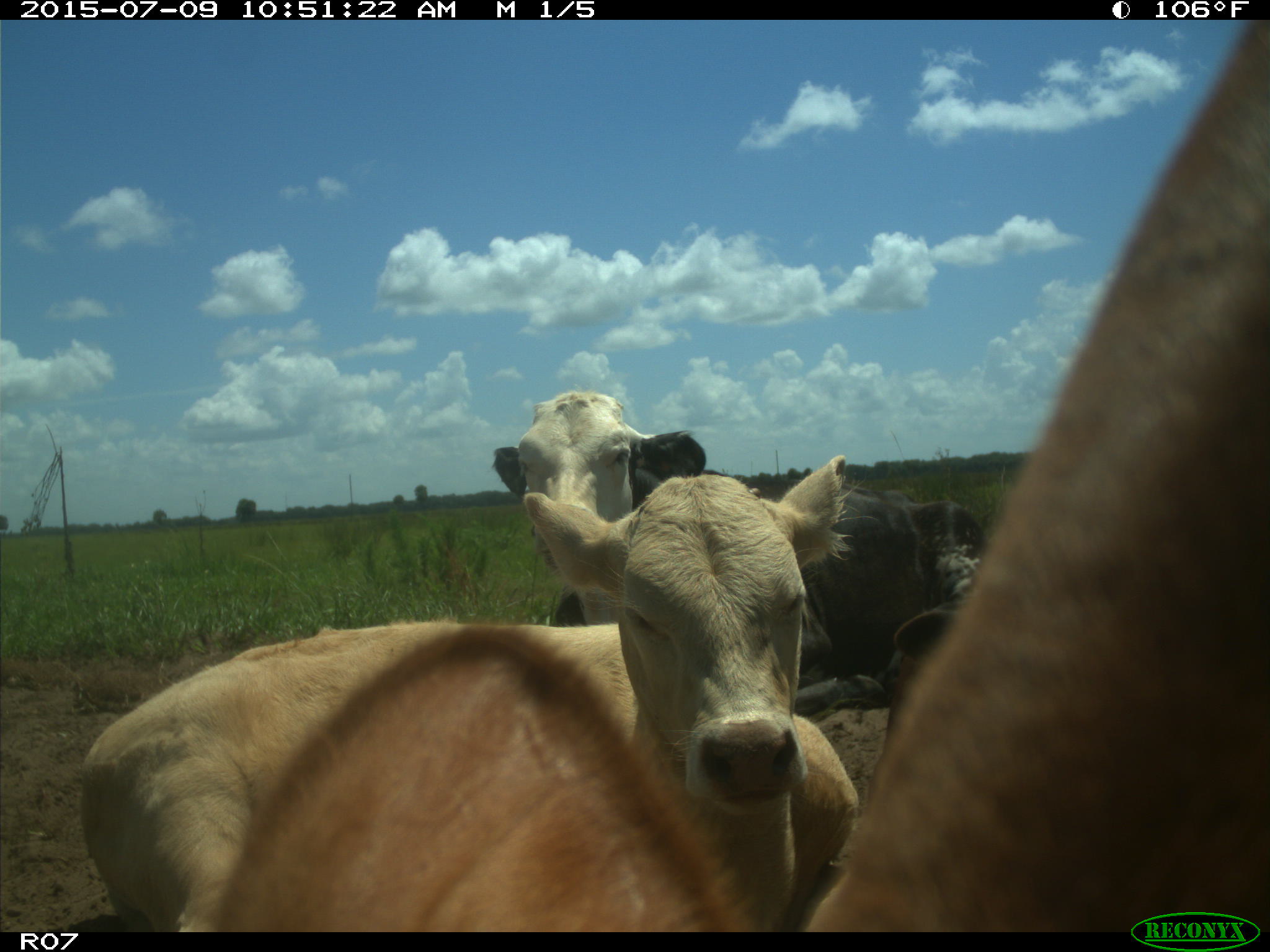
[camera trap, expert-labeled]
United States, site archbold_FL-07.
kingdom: Animalia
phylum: Chordata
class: Mammalia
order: Artiodactyla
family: Bovidae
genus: Bos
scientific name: Bos taurus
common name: domestic cow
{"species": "Bos taurus (domestic cow)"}